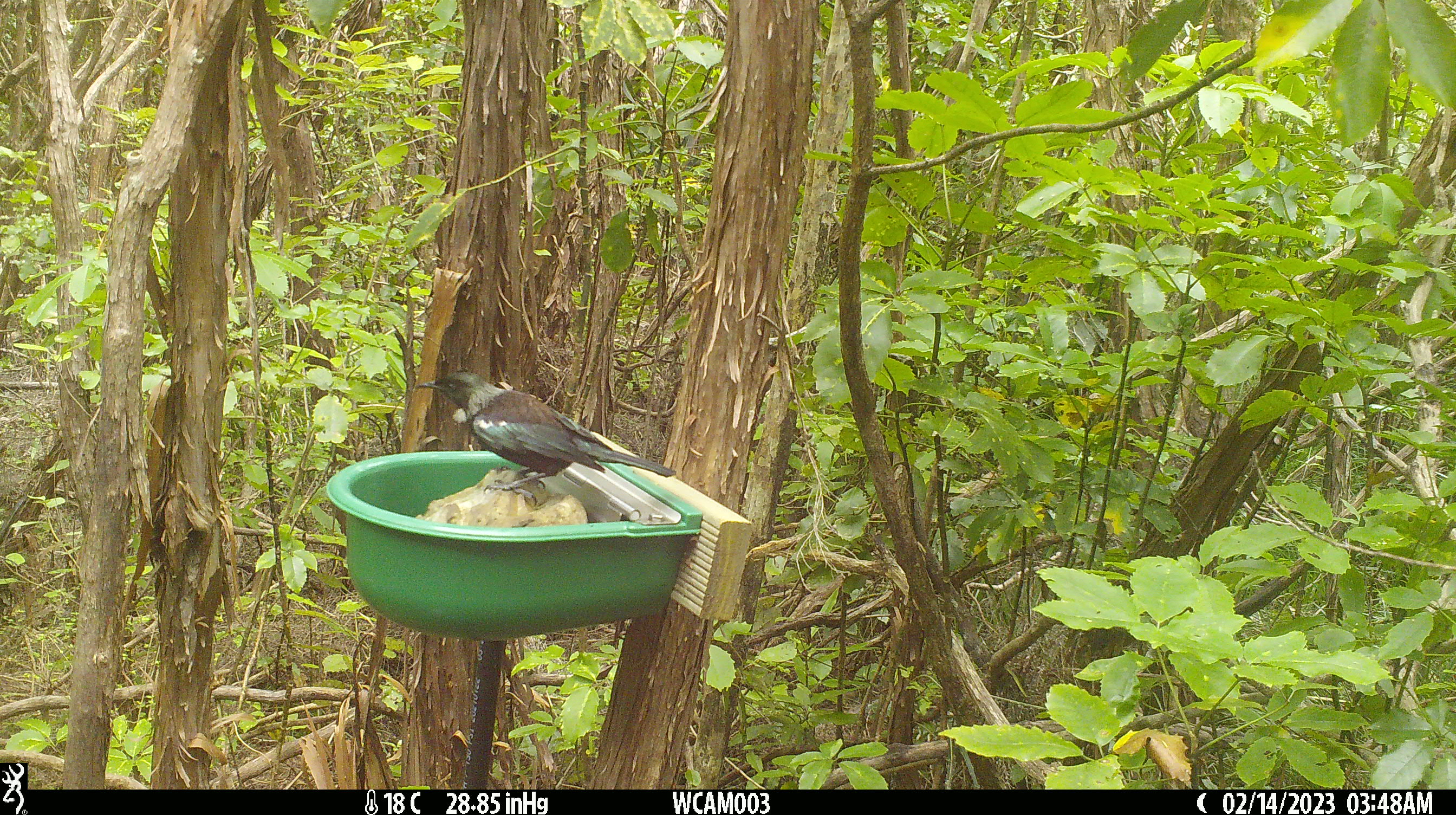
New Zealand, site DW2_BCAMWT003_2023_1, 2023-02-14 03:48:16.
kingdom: Animalia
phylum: Chordata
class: Aves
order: Passeriformes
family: Meliphagidae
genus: Prosthemadera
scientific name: Prosthemadera novaeseelandiae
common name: tui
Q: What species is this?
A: Tui (Prosthemadera novaeseelandiae).